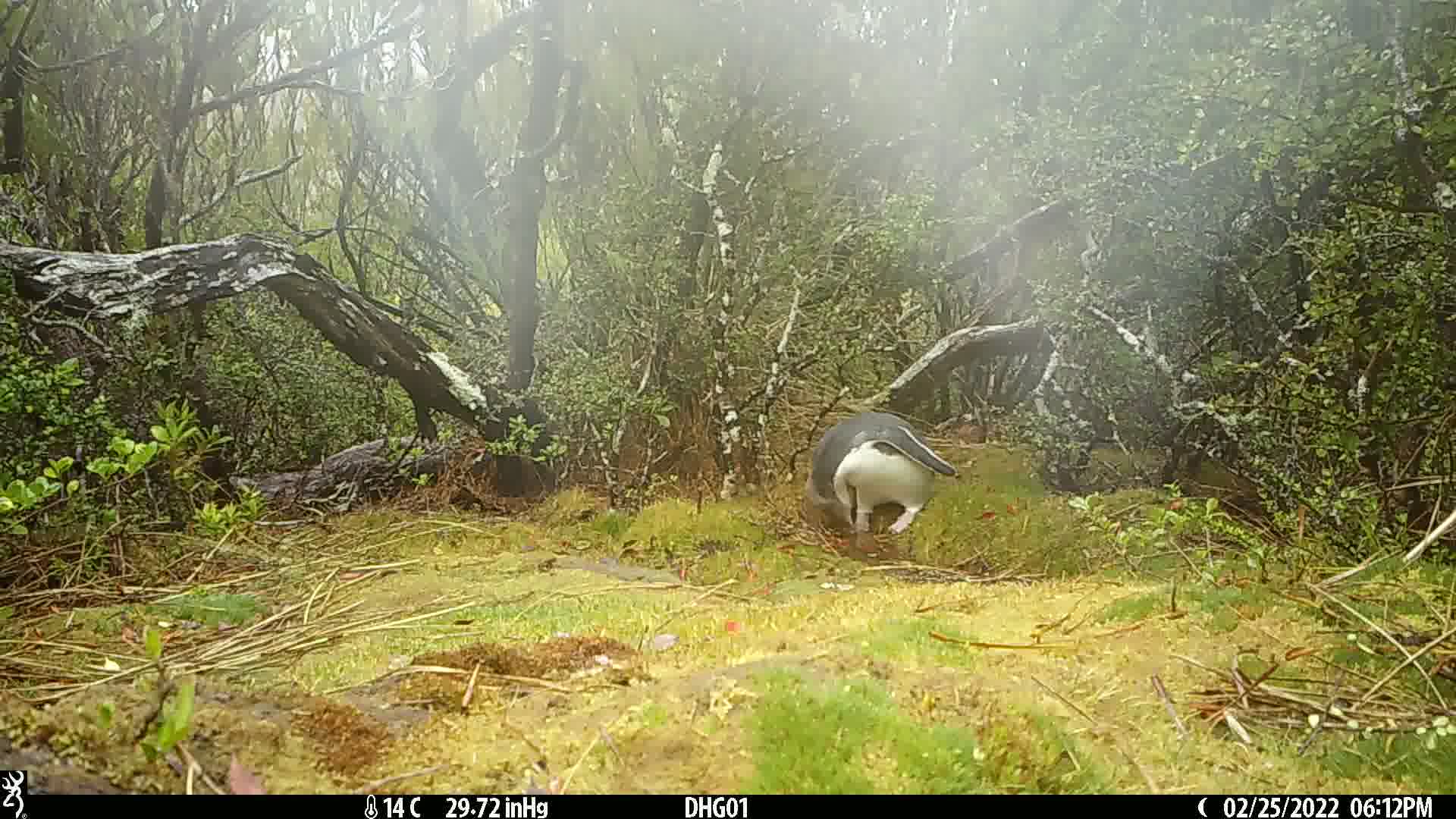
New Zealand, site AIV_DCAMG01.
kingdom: Animalia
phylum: Chordata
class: Aves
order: Sphenisciformes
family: Spheniscidae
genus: Megadyptes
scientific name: Megadyptes antipodes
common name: yellow-eyed penguin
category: yellow eyed penguin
Yellow eyed penguin (yellow-eyed penguin) (Megadyptes antipodes).